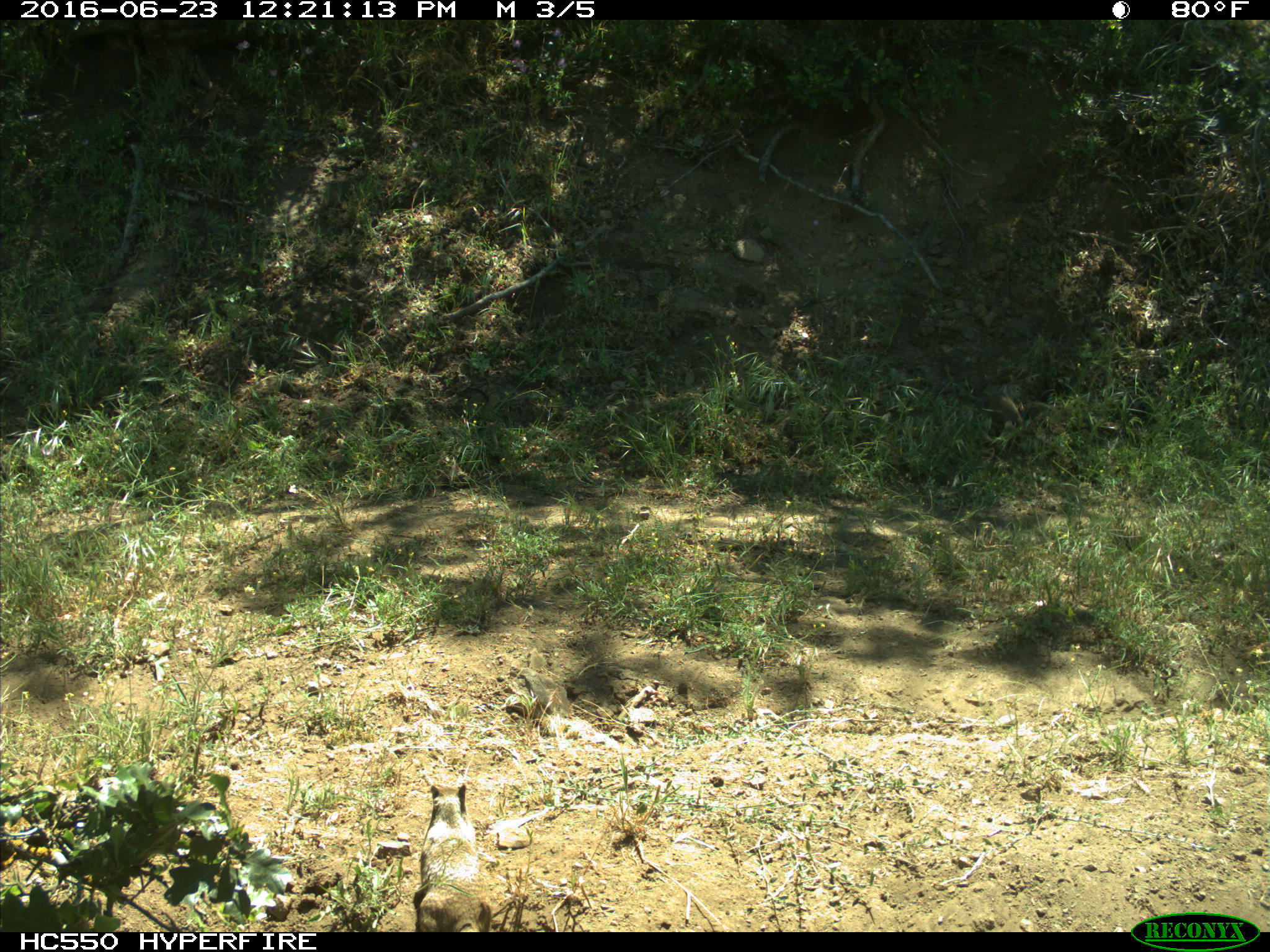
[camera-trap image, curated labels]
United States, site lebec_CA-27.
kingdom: Animalia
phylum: Chordata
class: Mammalia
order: Rodentia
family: Sciuridae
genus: Otospermophilus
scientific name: Otospermophilus beecheyi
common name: california ground squirrel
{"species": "Otospermophilus beecheyi (california ground squirrel)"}